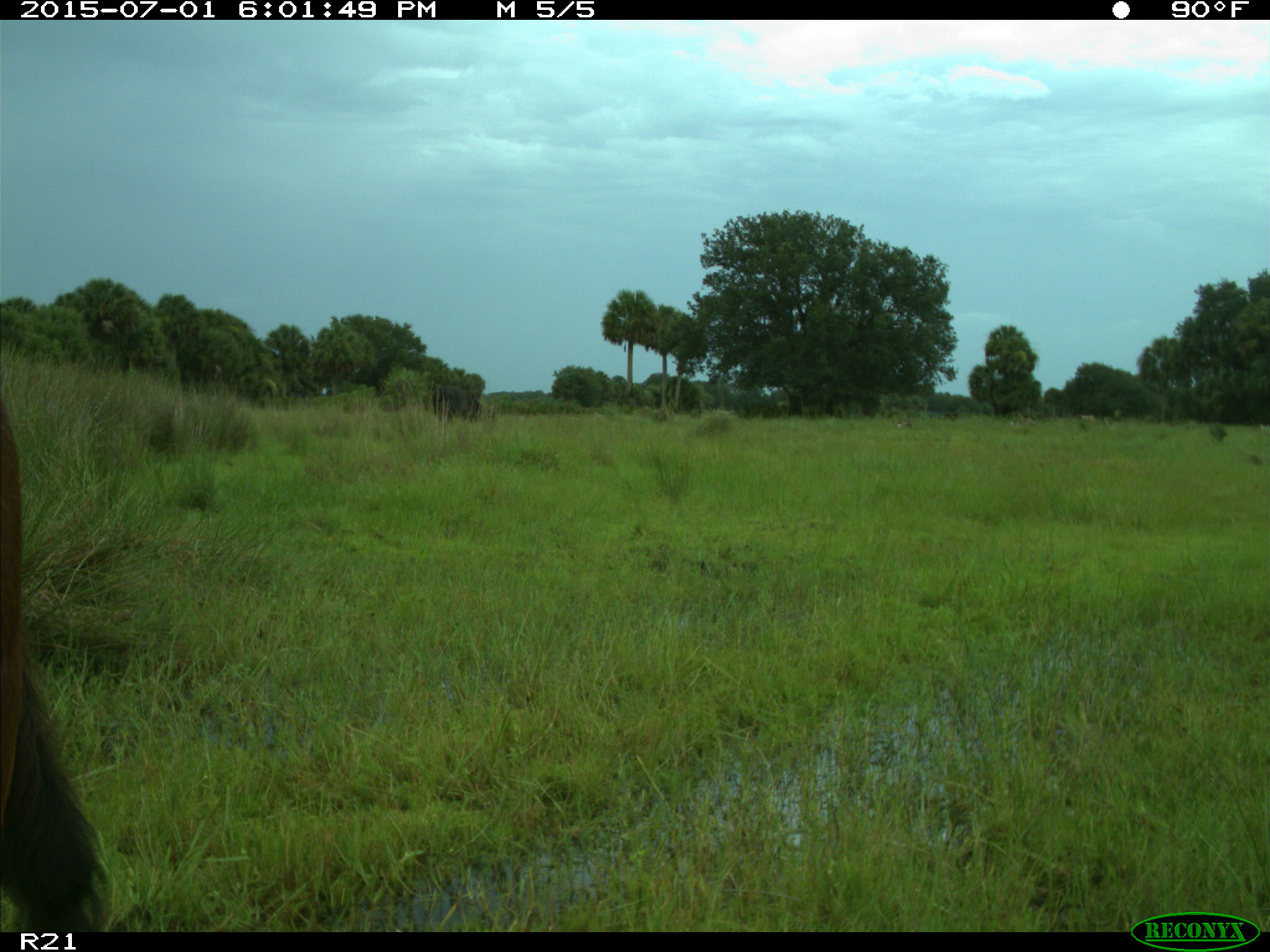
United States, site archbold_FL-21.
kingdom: Animalia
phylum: Chordata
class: Mammalia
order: Artiodactyla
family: Bovidae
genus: Bos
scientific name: Bos taurus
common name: domestic cow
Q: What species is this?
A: Bos taurus (domestic cow).